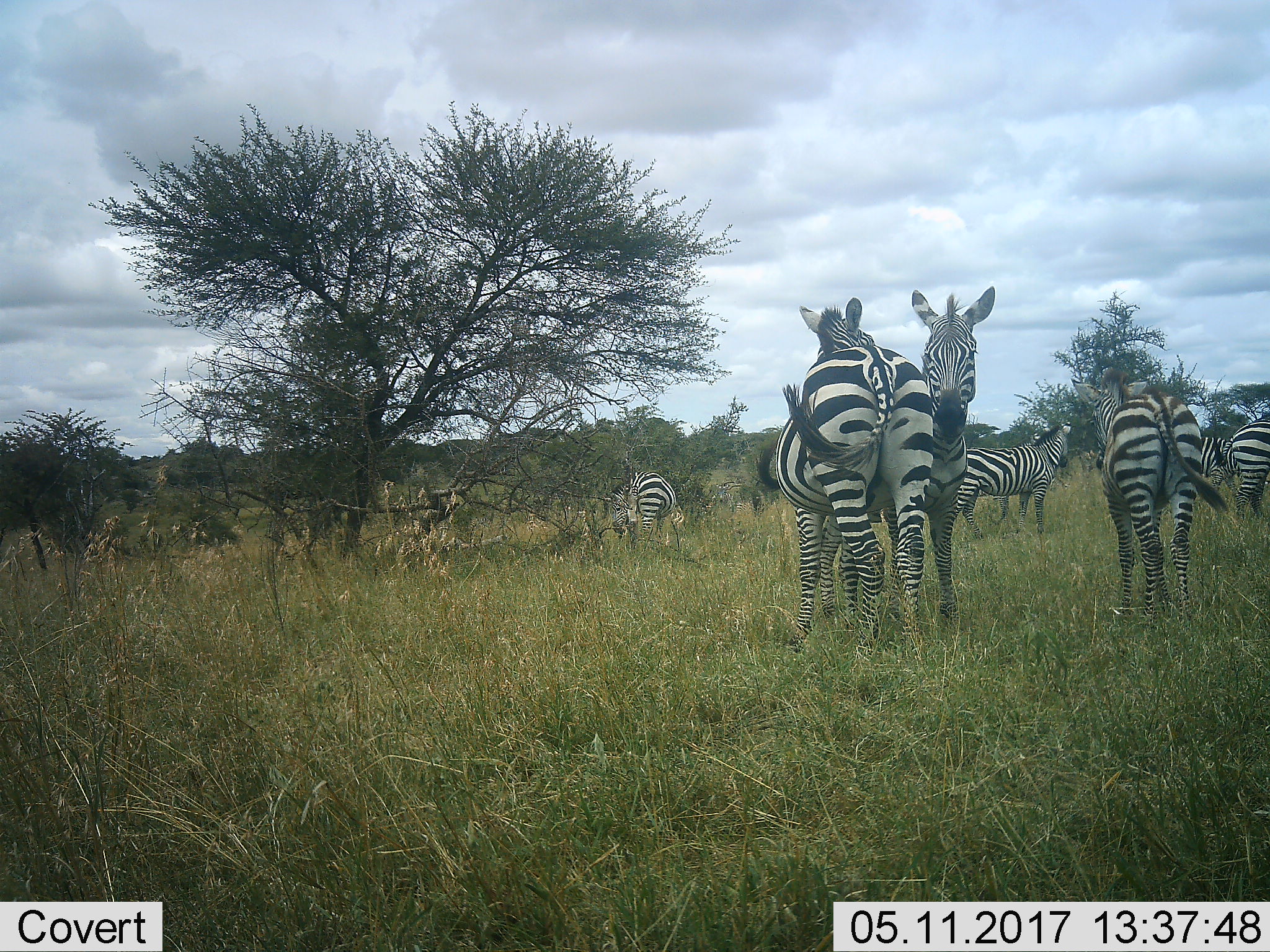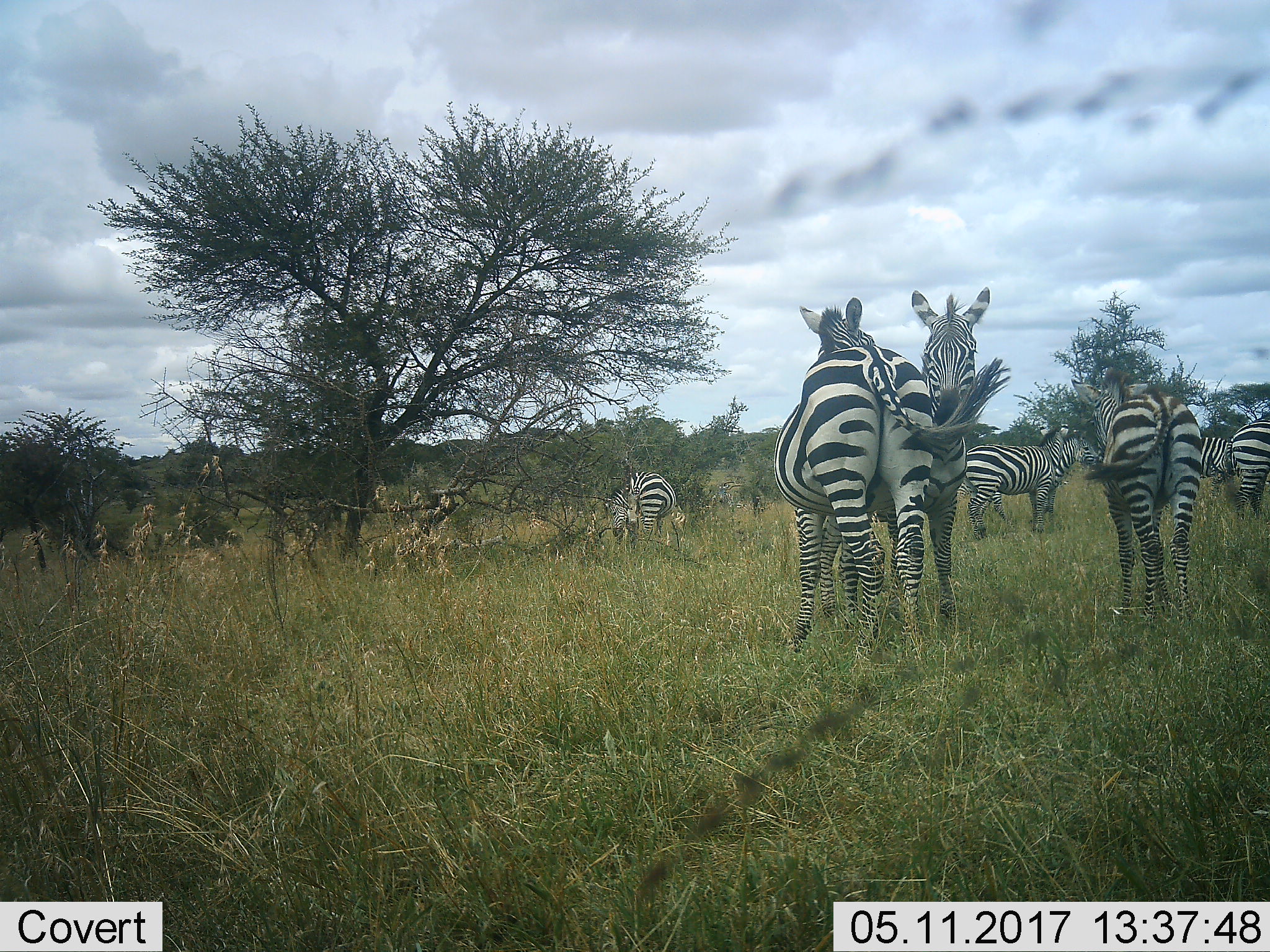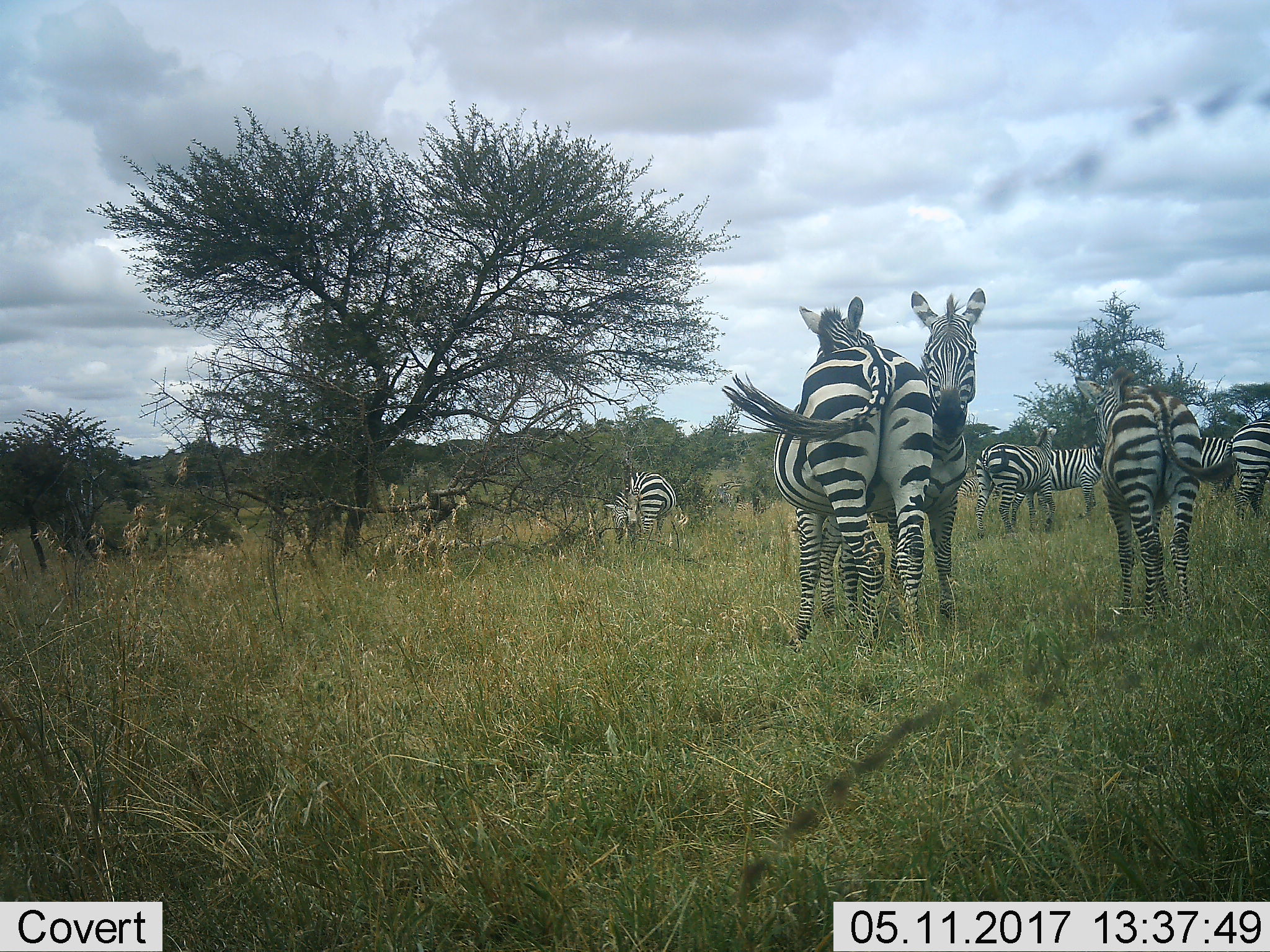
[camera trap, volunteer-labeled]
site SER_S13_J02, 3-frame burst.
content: unidentified animal